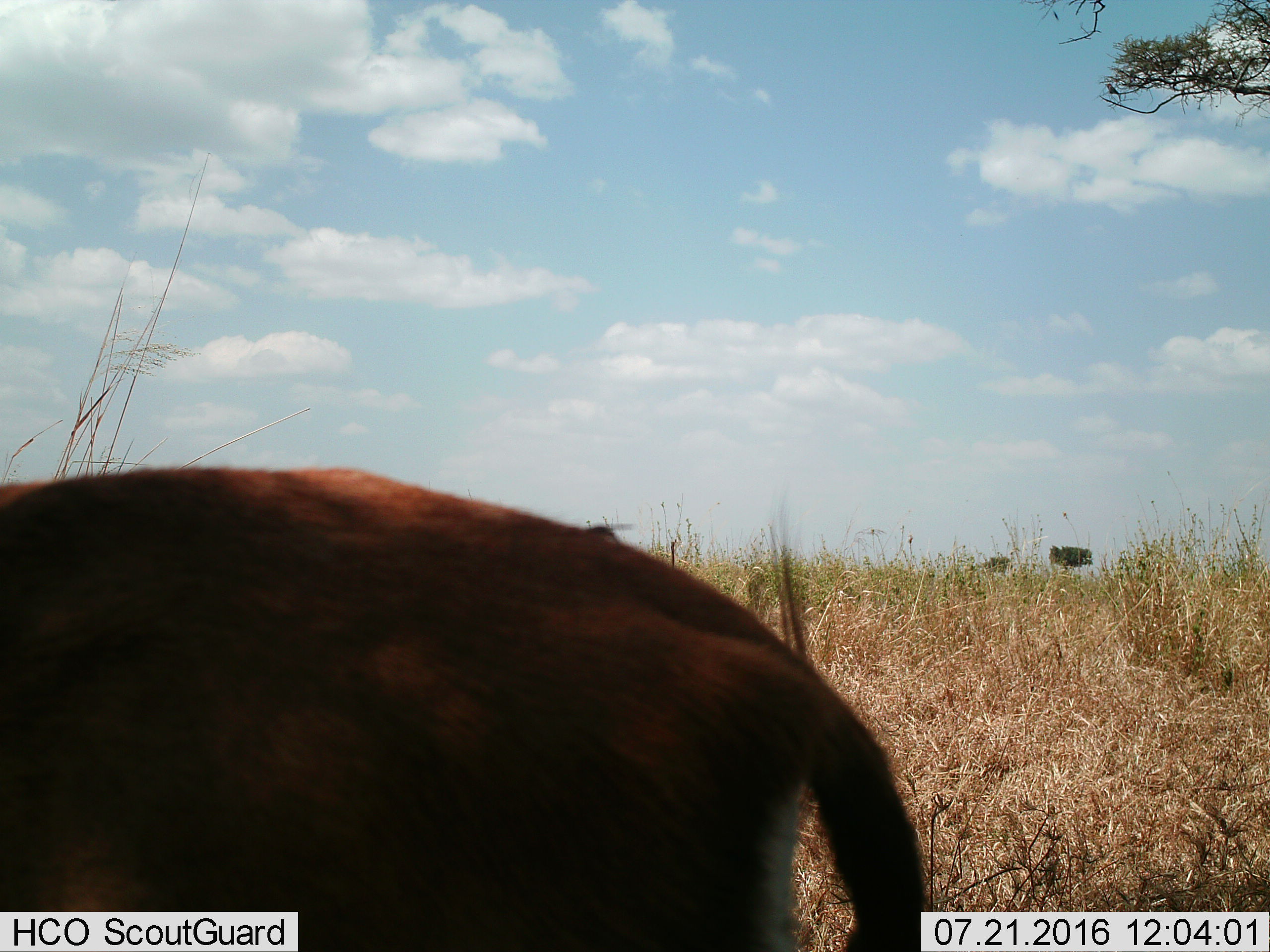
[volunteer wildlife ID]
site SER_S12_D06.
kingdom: Animalia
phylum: Chordata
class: Mammalia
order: Artiodactyla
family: Bovidae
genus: Eudorcas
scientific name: Eudorcas thomsonii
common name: thomson's gazelle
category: gazellethomsons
Gazellethomsons (thomson's gazelle) (Eudorcas thomsonii), count 1. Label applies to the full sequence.